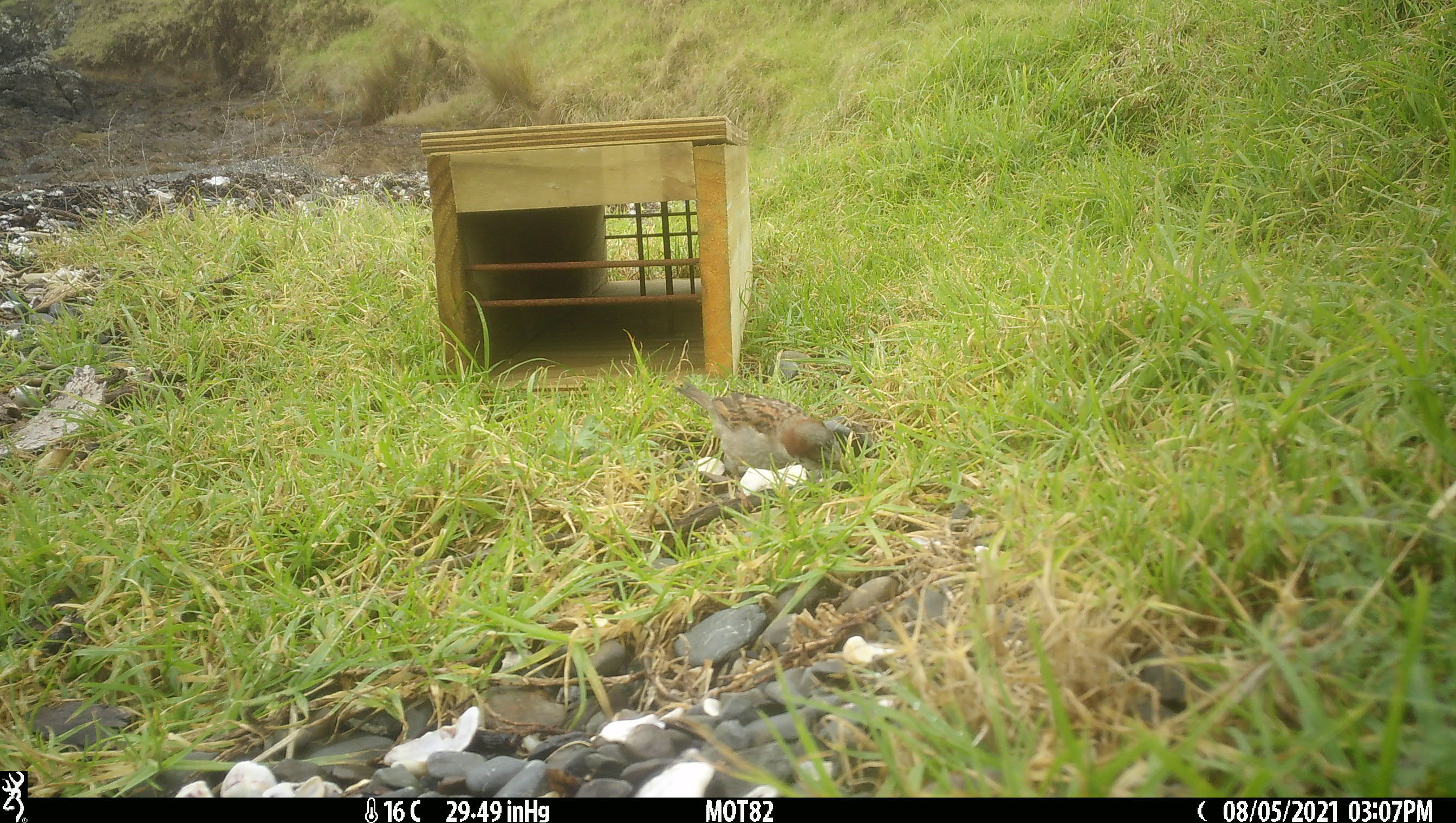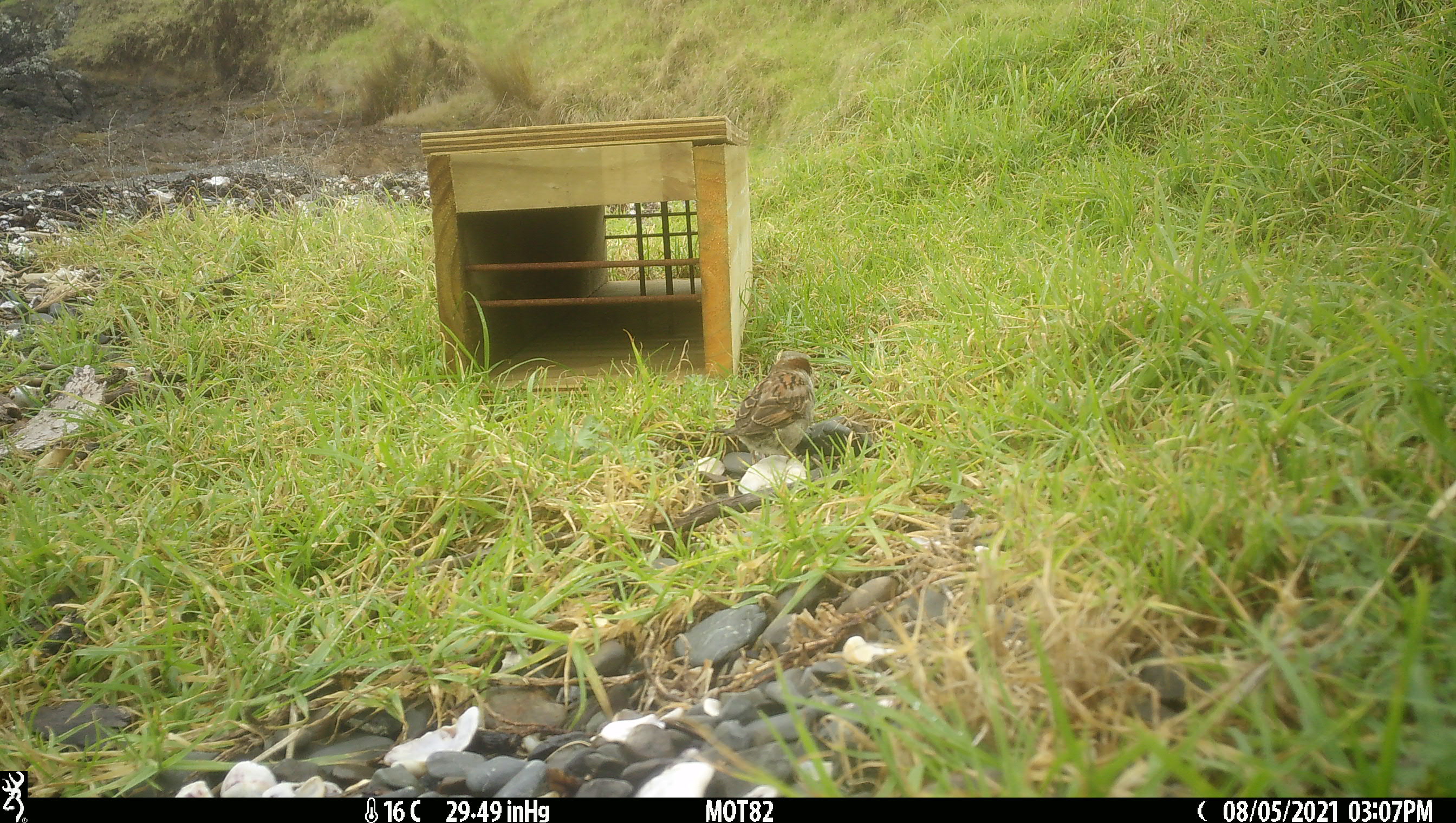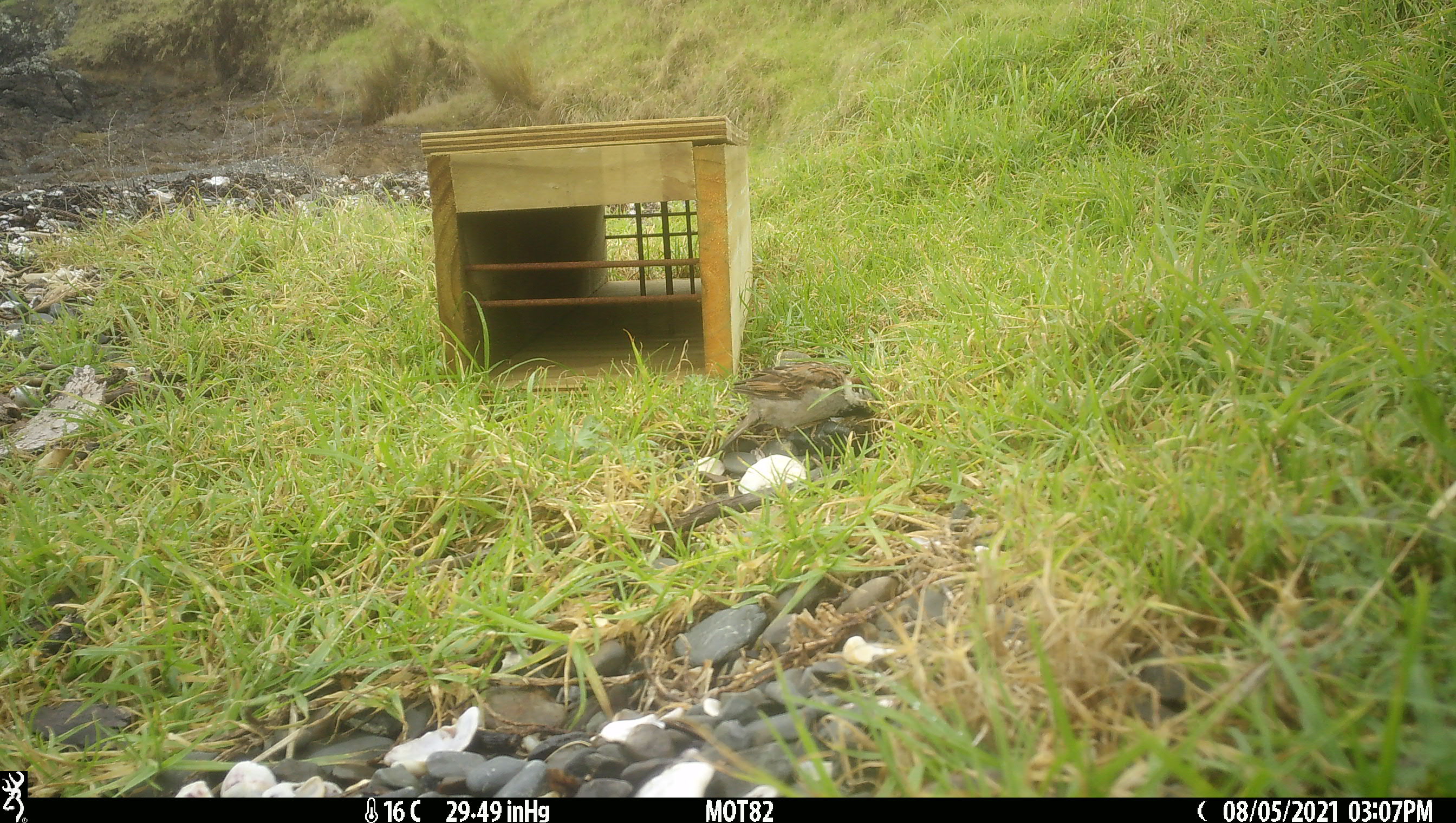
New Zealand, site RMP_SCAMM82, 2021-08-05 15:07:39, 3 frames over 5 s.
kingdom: Animalia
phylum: Chordata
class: Aves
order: Passeriformes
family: Passeridae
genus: Passer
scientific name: Passer domesticus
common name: house sparrow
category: sparrow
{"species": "sparrow (house sparrow) (Passer domesticus)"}